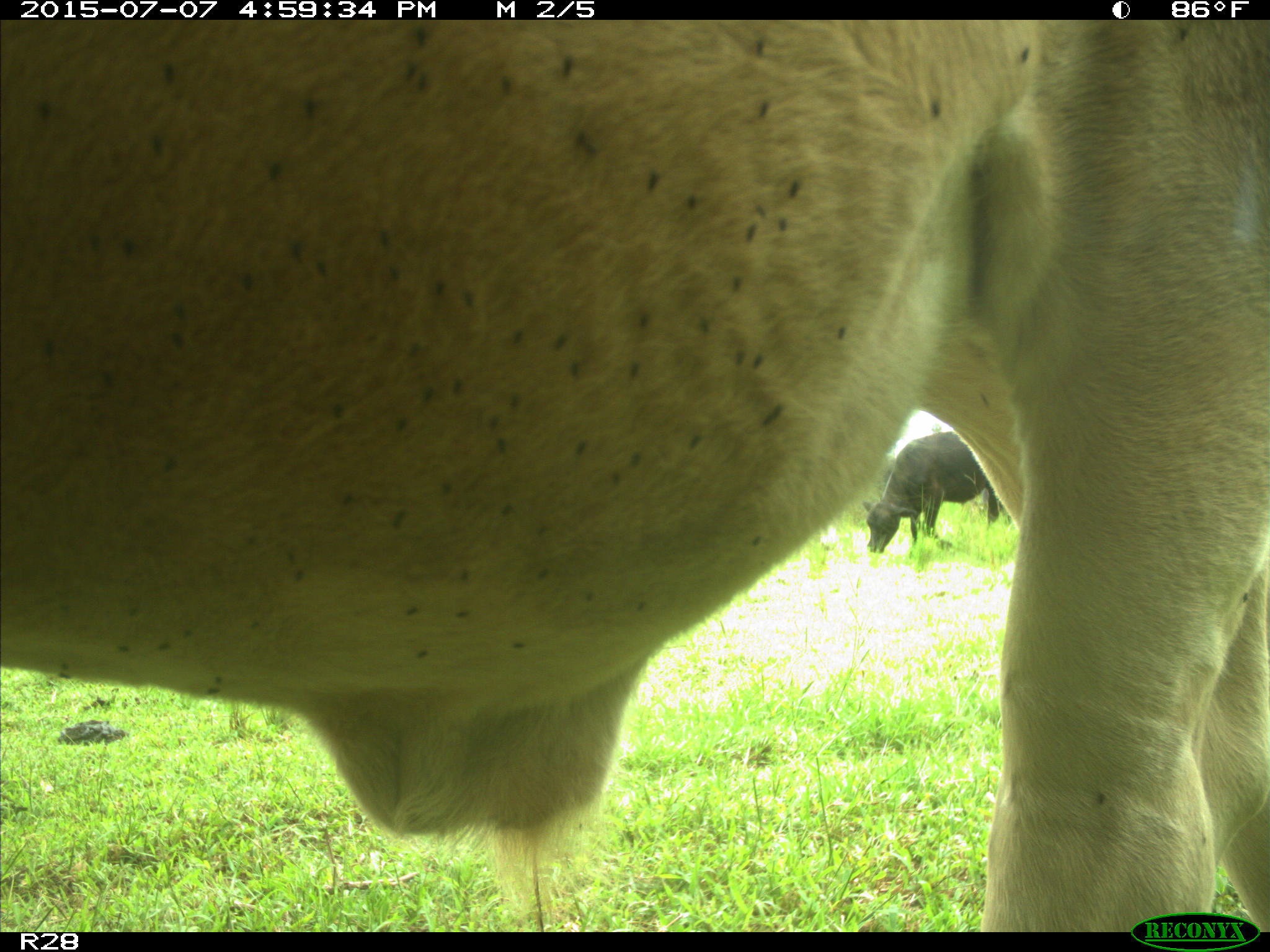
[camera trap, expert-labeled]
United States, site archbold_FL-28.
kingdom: Animalia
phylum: Chordata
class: Mammalia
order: Artiodactyla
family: Bovidae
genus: Bos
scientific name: Bos taurus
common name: domestic cow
Bos taurus (domestic cow).